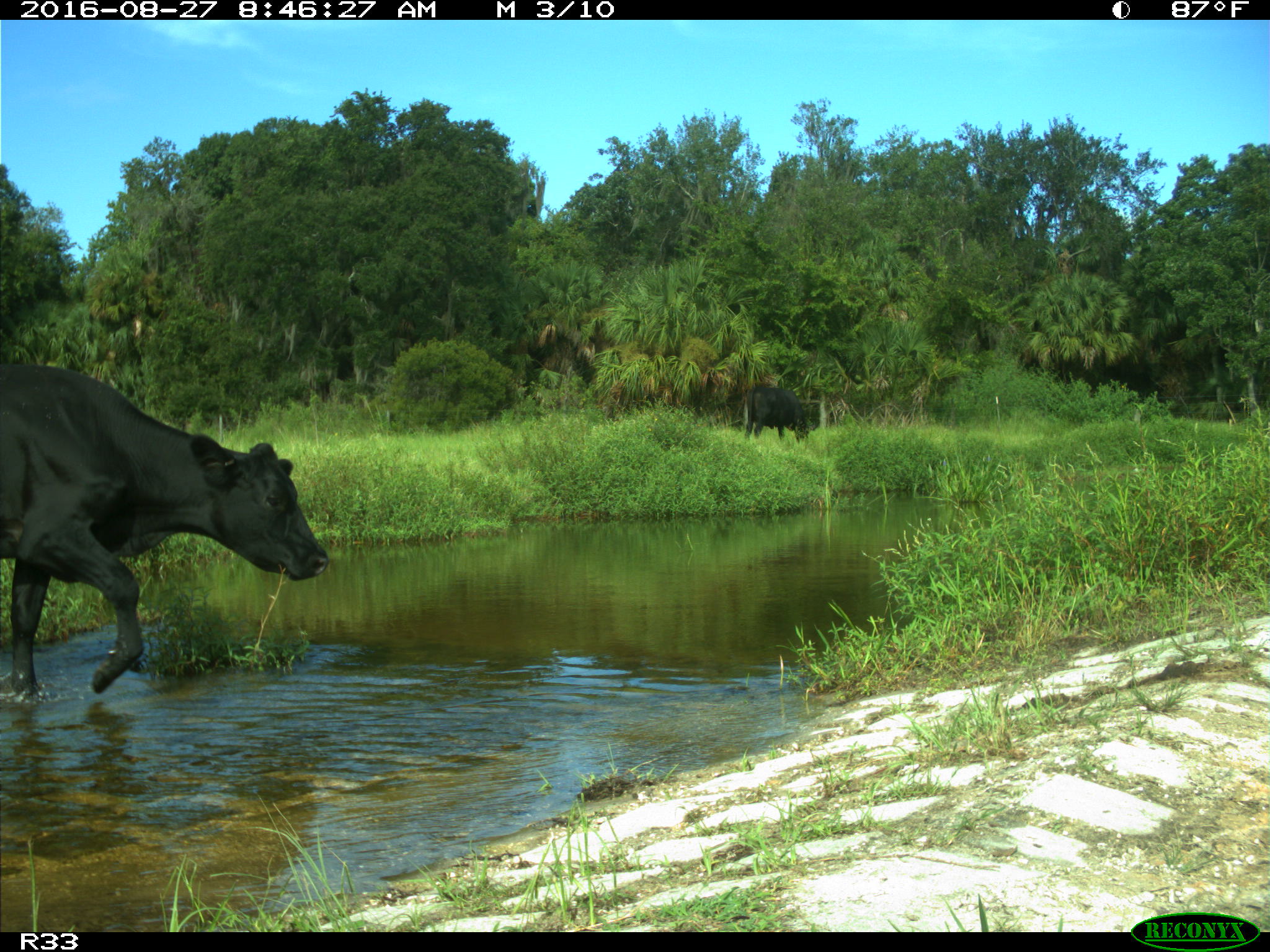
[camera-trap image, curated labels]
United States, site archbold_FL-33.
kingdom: Animalia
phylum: Chordata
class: Mammalia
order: Artiodactyla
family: Bovidae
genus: Bos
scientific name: Bos taurus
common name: domestic cow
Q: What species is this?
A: Bos taurus (domestic cow).